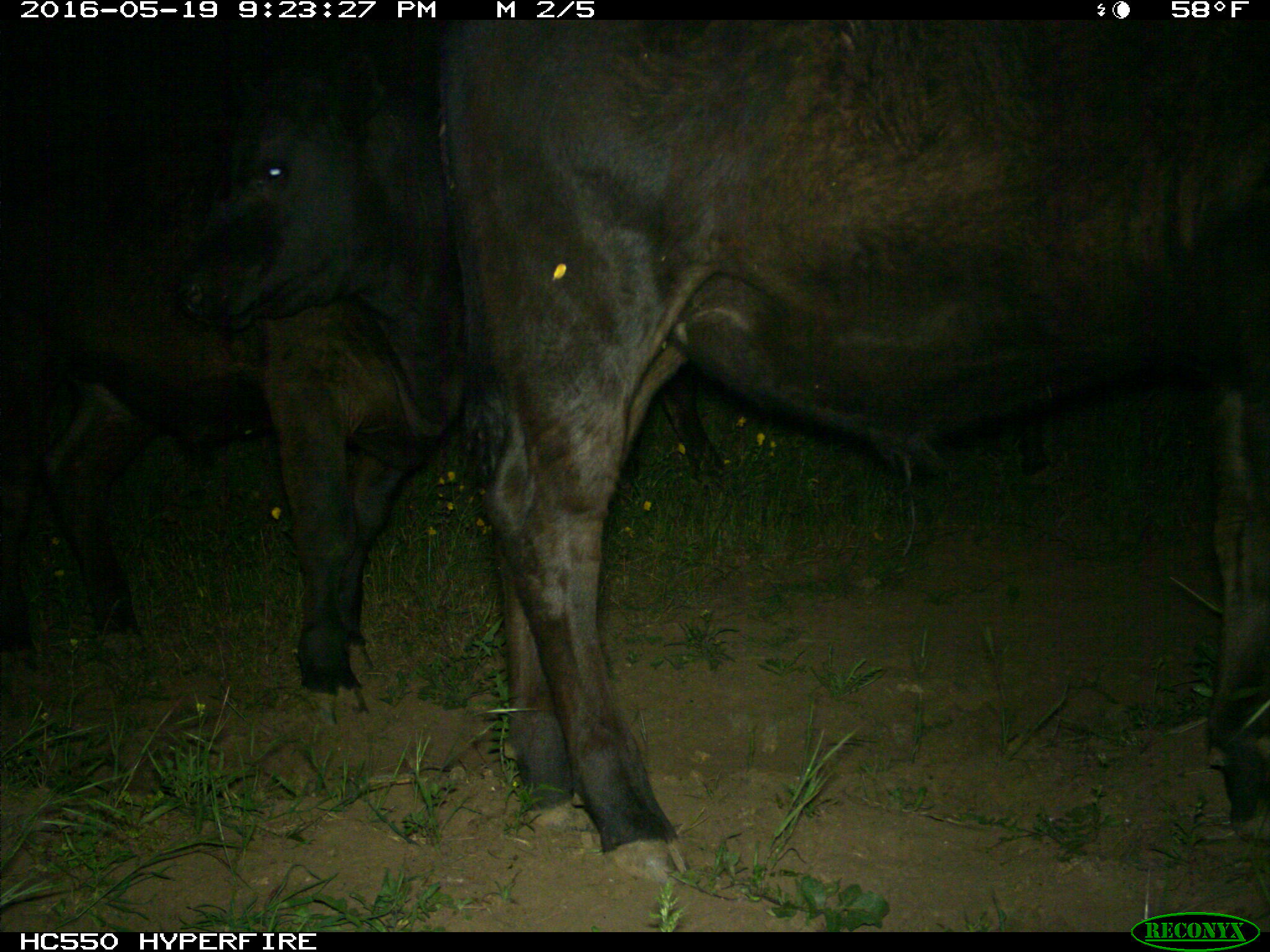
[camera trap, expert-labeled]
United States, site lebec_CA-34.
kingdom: Animalia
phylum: Chordata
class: Mammalia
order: Artiodactyla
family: Bovidae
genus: Bos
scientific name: Bos taurus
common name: domestic cow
Bos taurus (domestic cow).